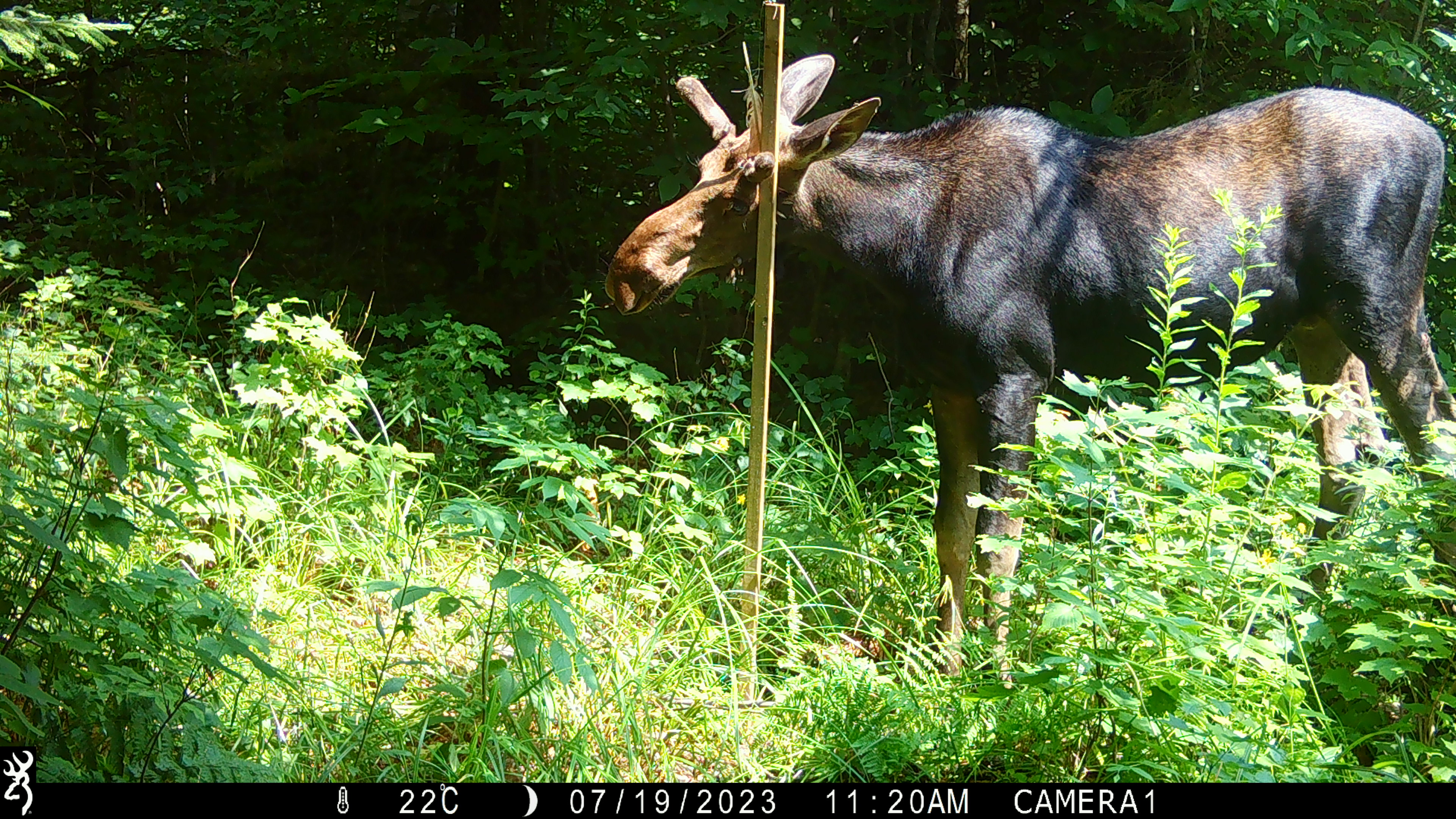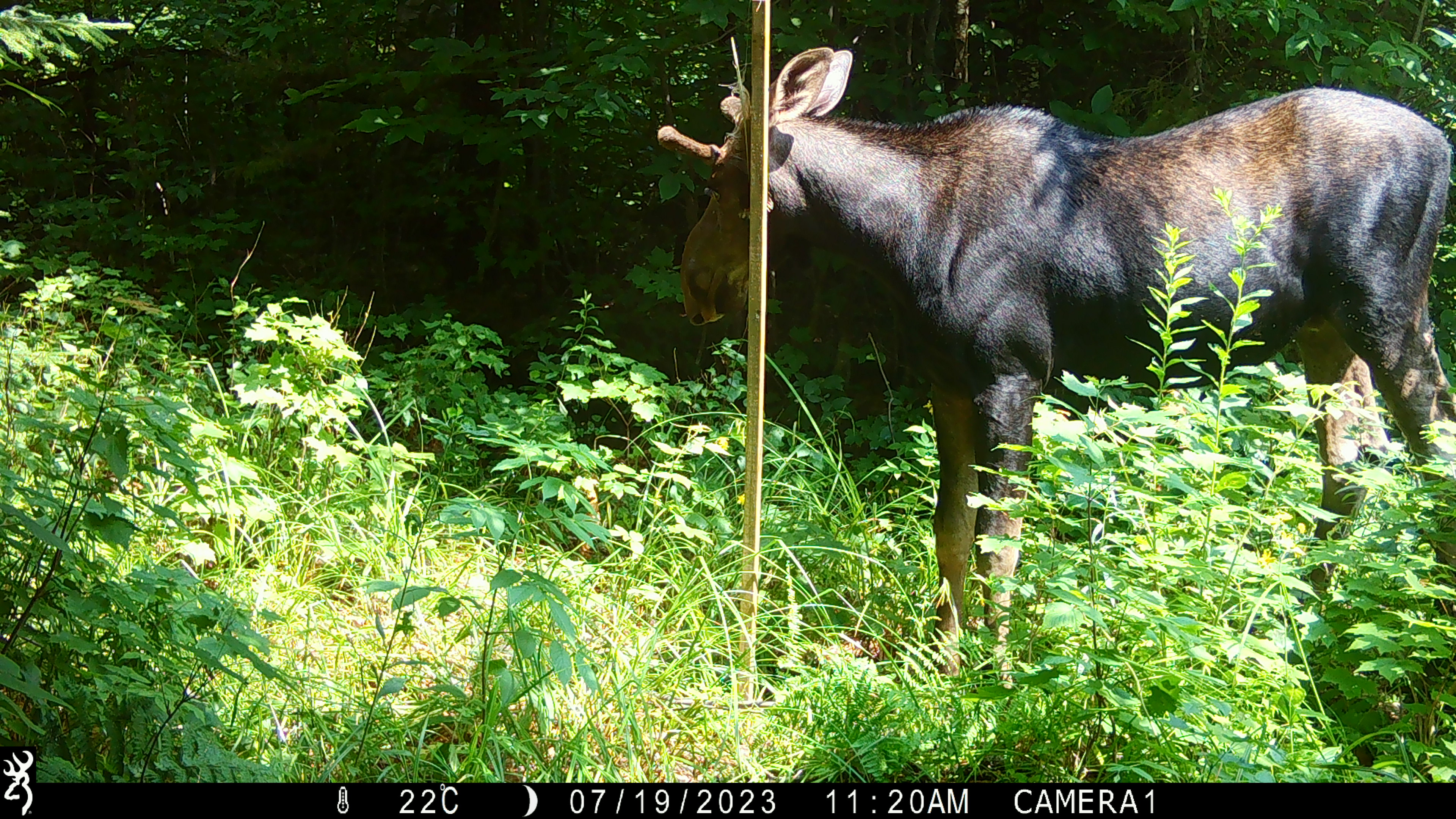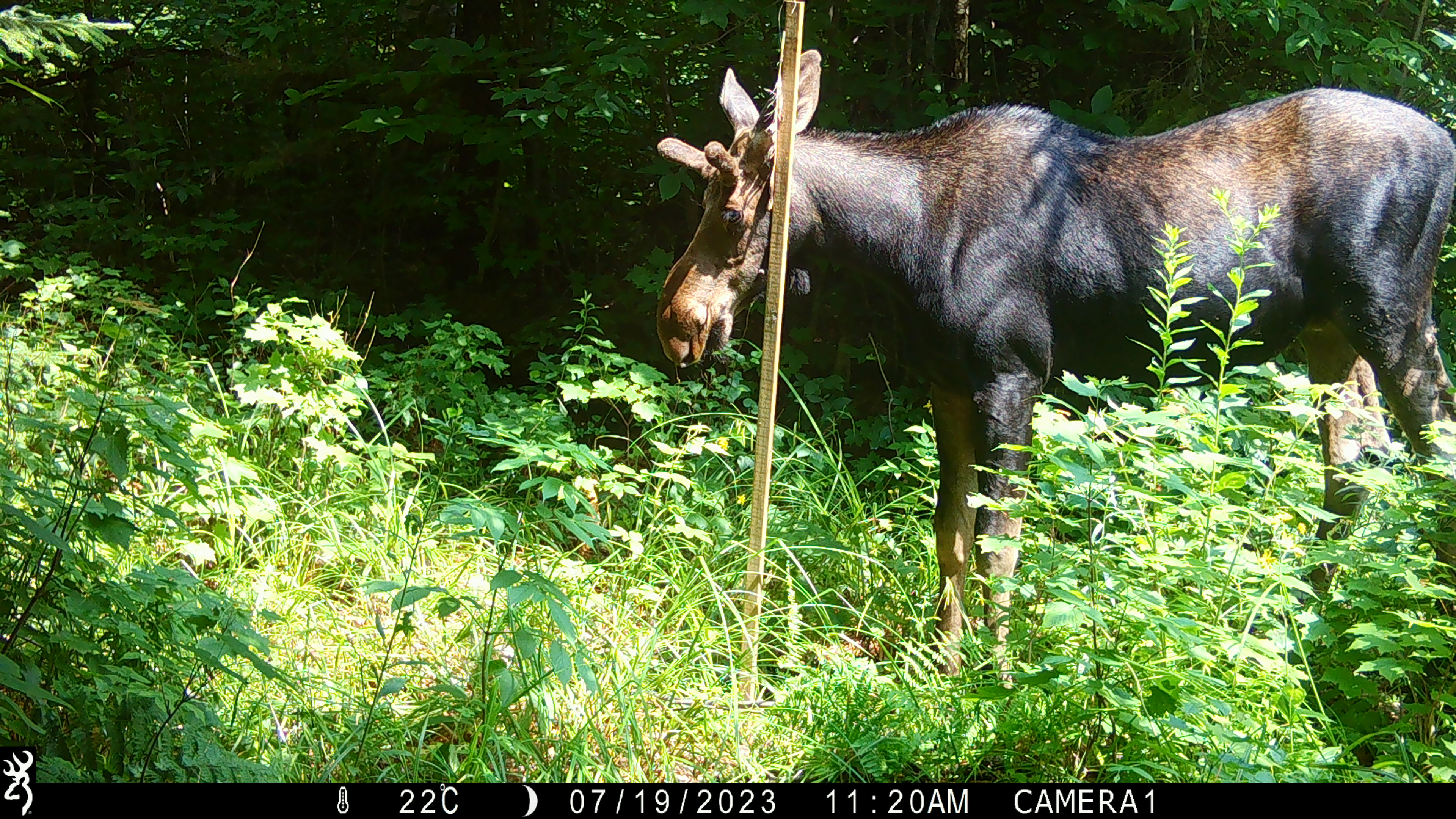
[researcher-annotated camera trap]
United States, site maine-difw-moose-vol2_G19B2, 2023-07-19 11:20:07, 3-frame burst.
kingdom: Animalia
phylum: Chordata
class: Mammalia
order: Artiodactyla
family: Cervidae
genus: Alces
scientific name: Alces alces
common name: moose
Moose (Alces alces).